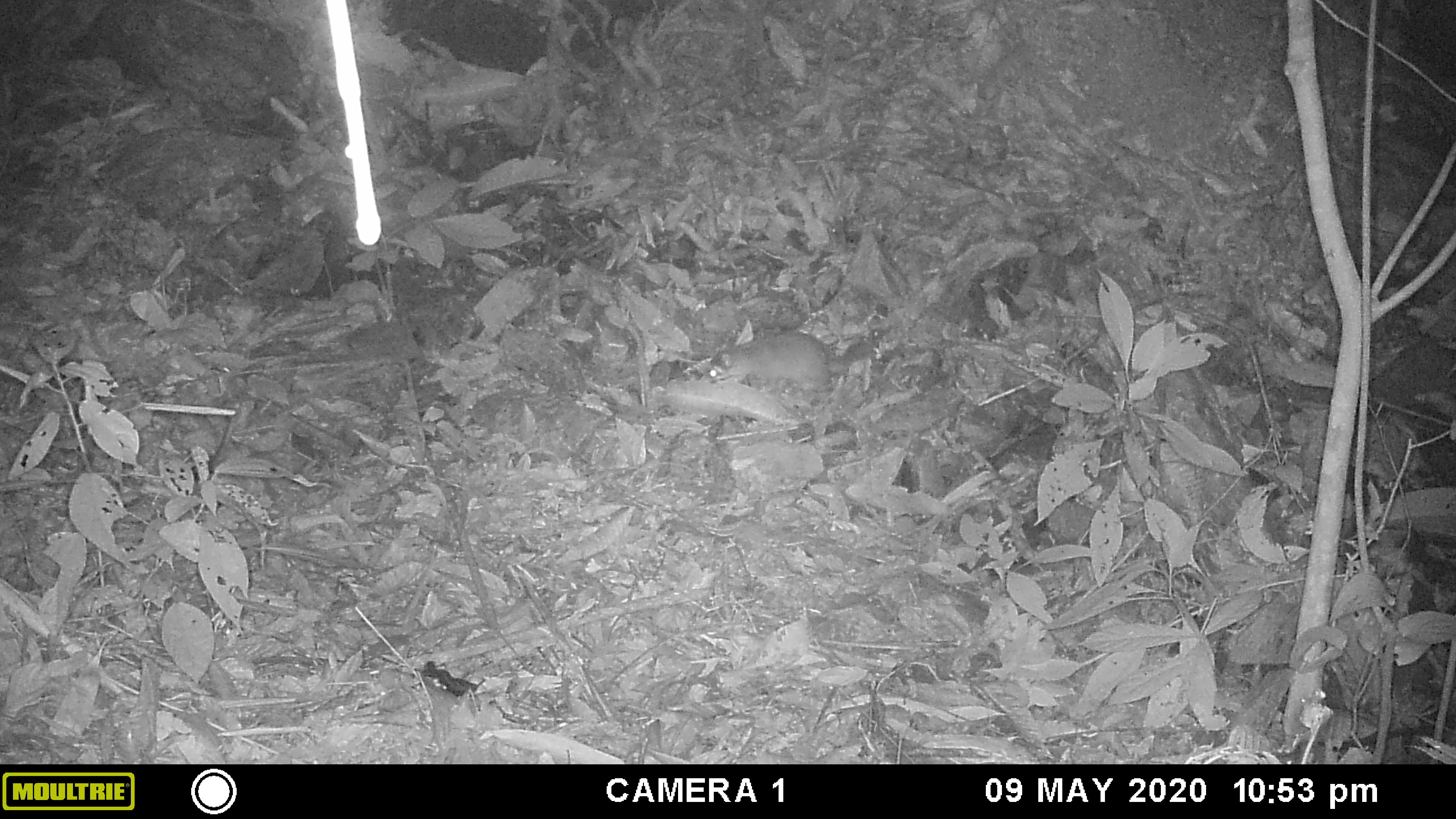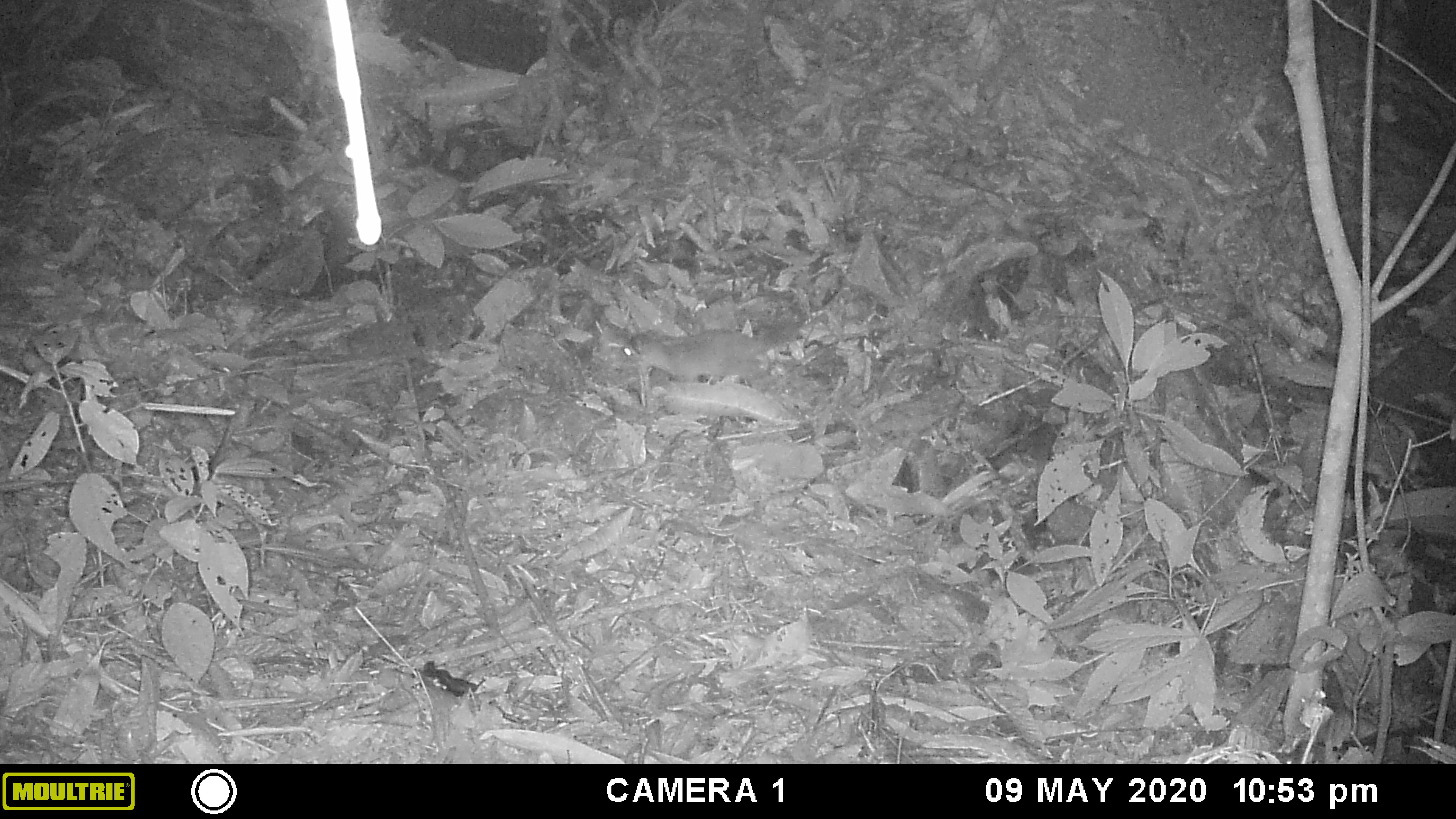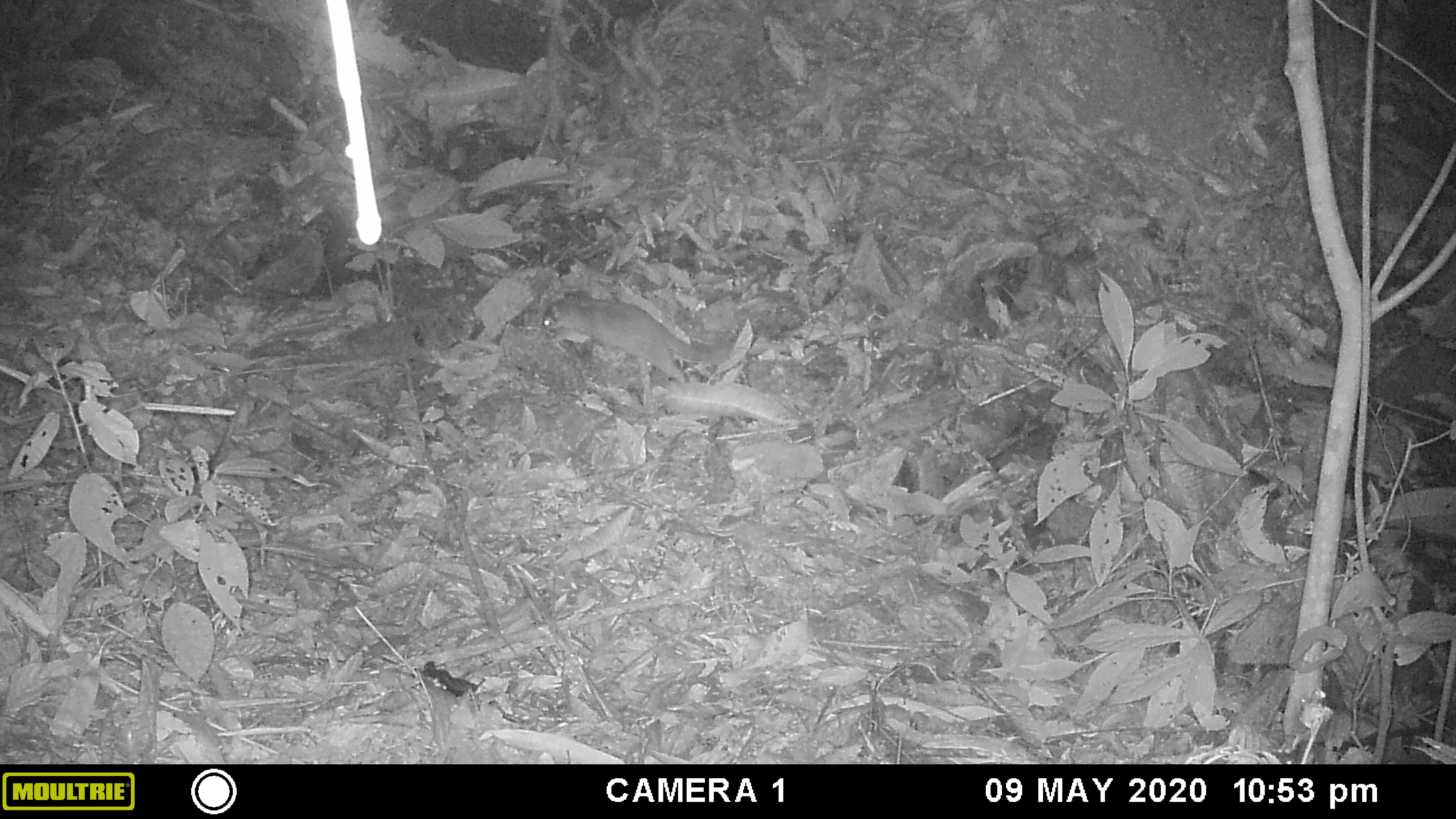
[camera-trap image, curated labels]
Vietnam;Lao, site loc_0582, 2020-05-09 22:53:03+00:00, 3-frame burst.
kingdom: Animalia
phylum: Chordata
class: Mammalia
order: Carnivora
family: Mustelidae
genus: Melogale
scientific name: Melogale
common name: ferret badger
Ferret badger (Melogale). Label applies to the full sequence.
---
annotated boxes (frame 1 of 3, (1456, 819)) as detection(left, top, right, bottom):
ferret badger: detection(707, 329, 871, 390)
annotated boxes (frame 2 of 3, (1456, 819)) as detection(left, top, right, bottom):
ferret badger: detection(621, 326, 761, 376)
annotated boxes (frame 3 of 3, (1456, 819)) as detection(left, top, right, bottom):
ferret badger: detection(540, 295, 732, 384)